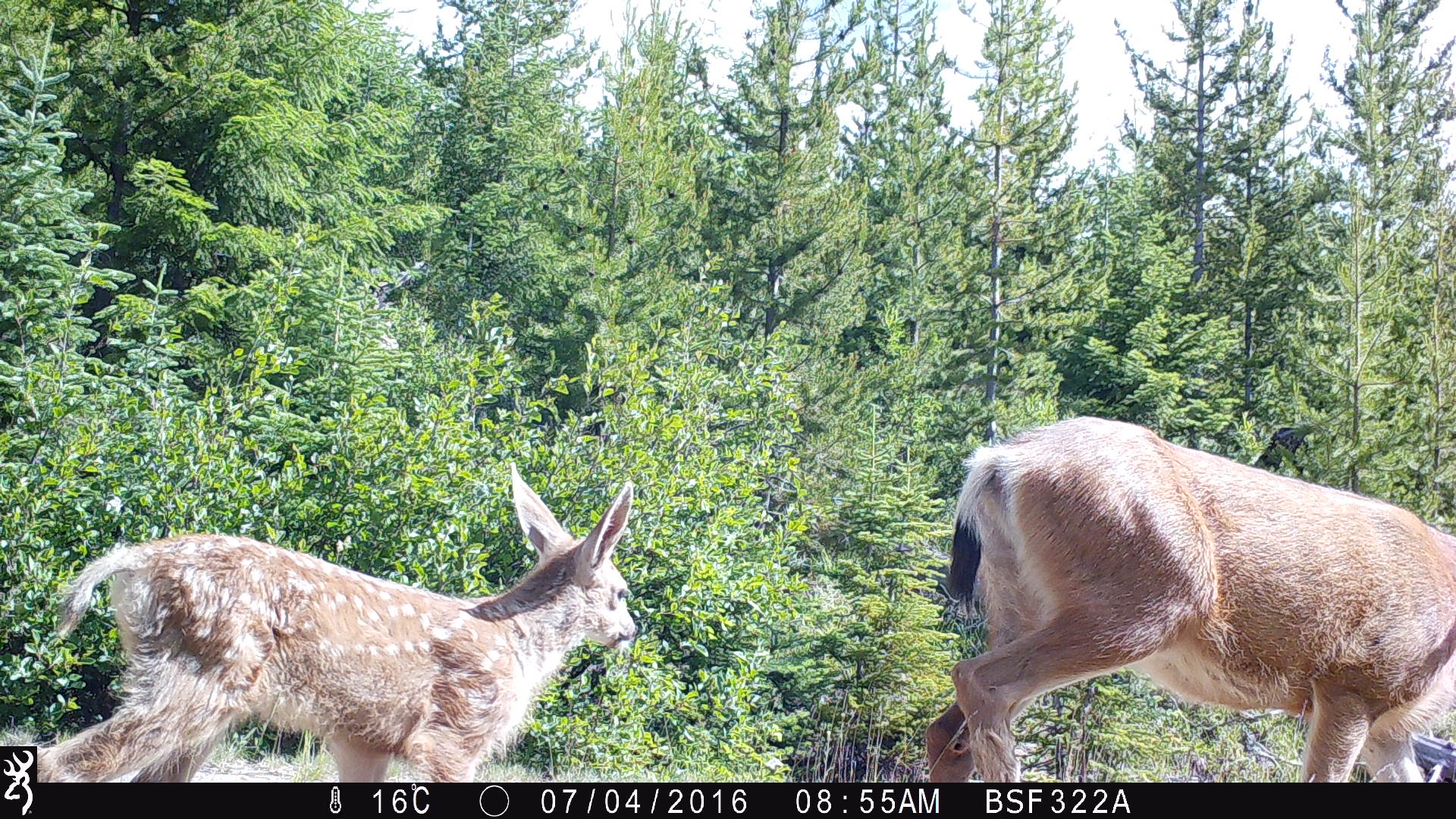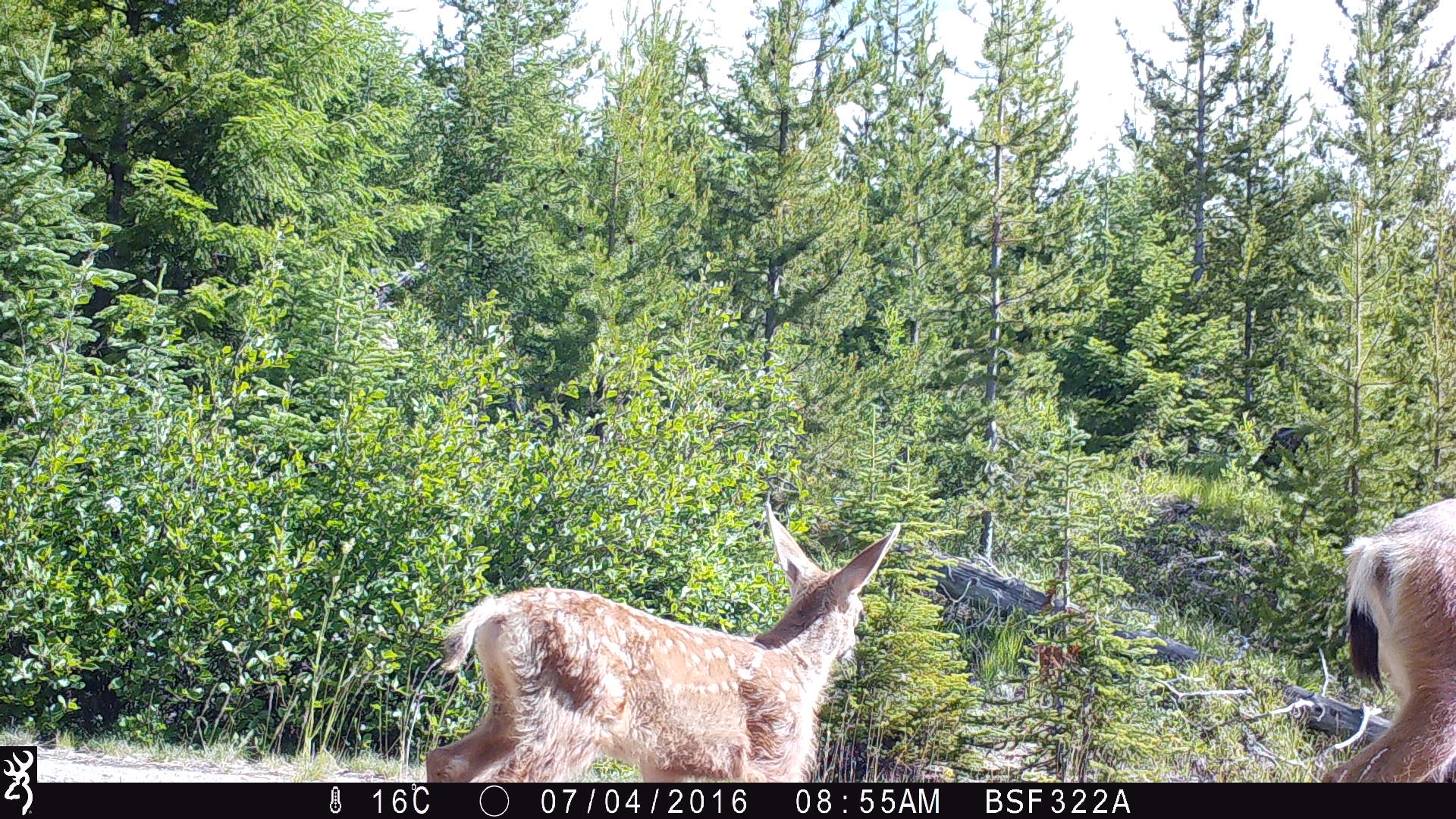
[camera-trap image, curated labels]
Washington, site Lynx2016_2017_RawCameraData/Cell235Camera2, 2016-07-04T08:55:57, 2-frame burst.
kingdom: Animalia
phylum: Chordata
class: Mammalia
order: Artiodactyla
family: Cervidae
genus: Odocoileus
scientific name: Odocoileus hemionus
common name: mule deer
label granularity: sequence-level